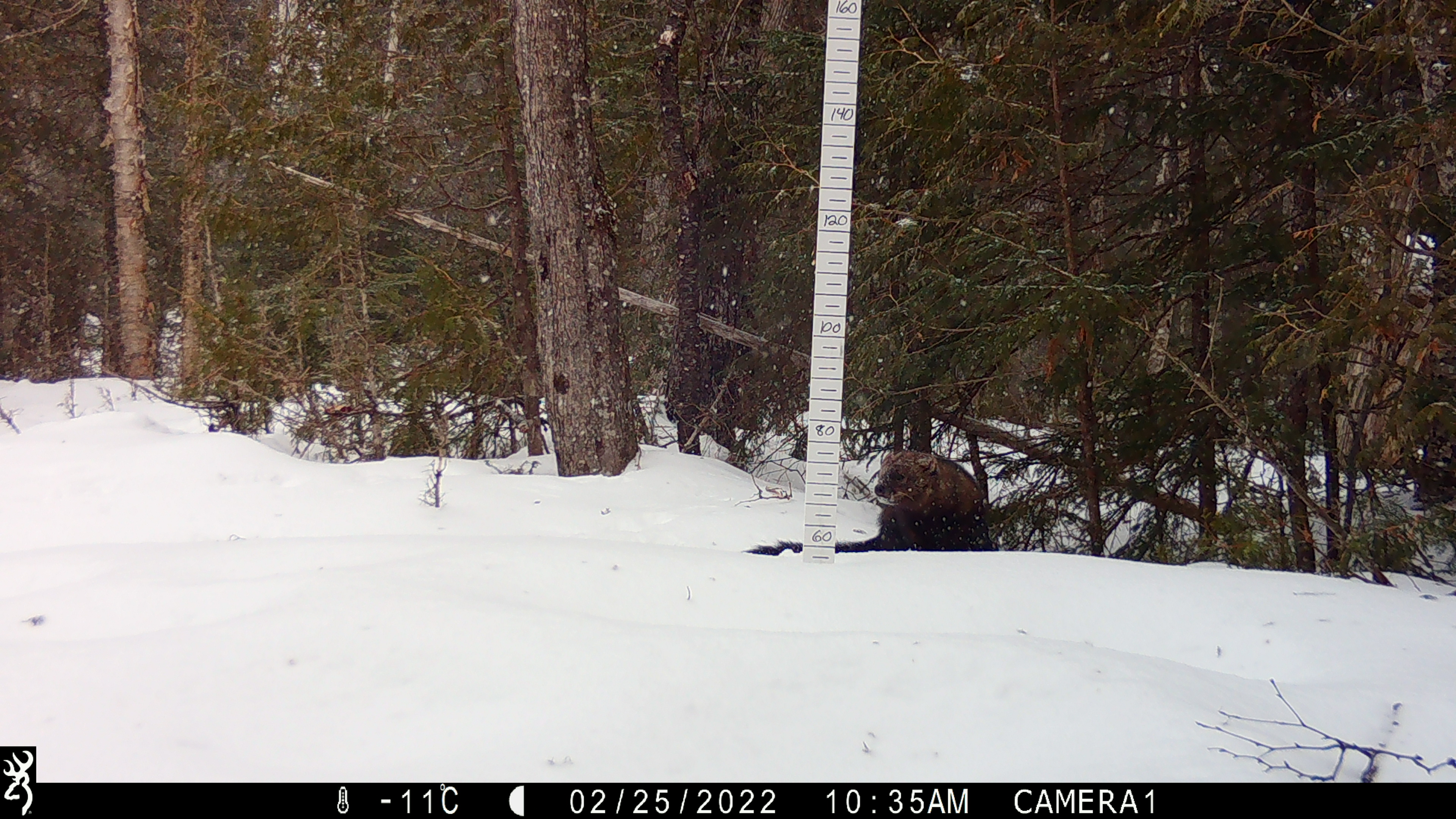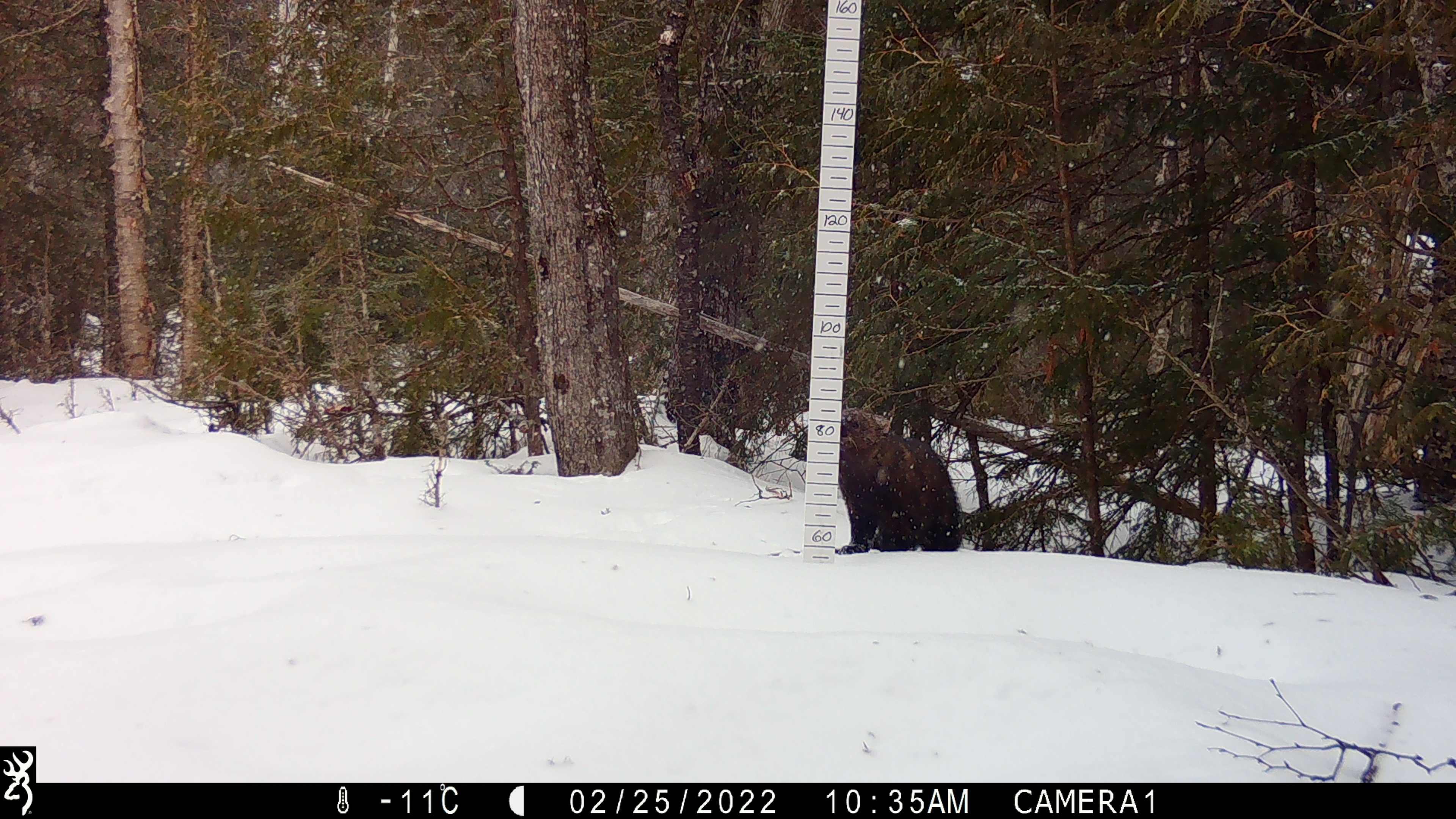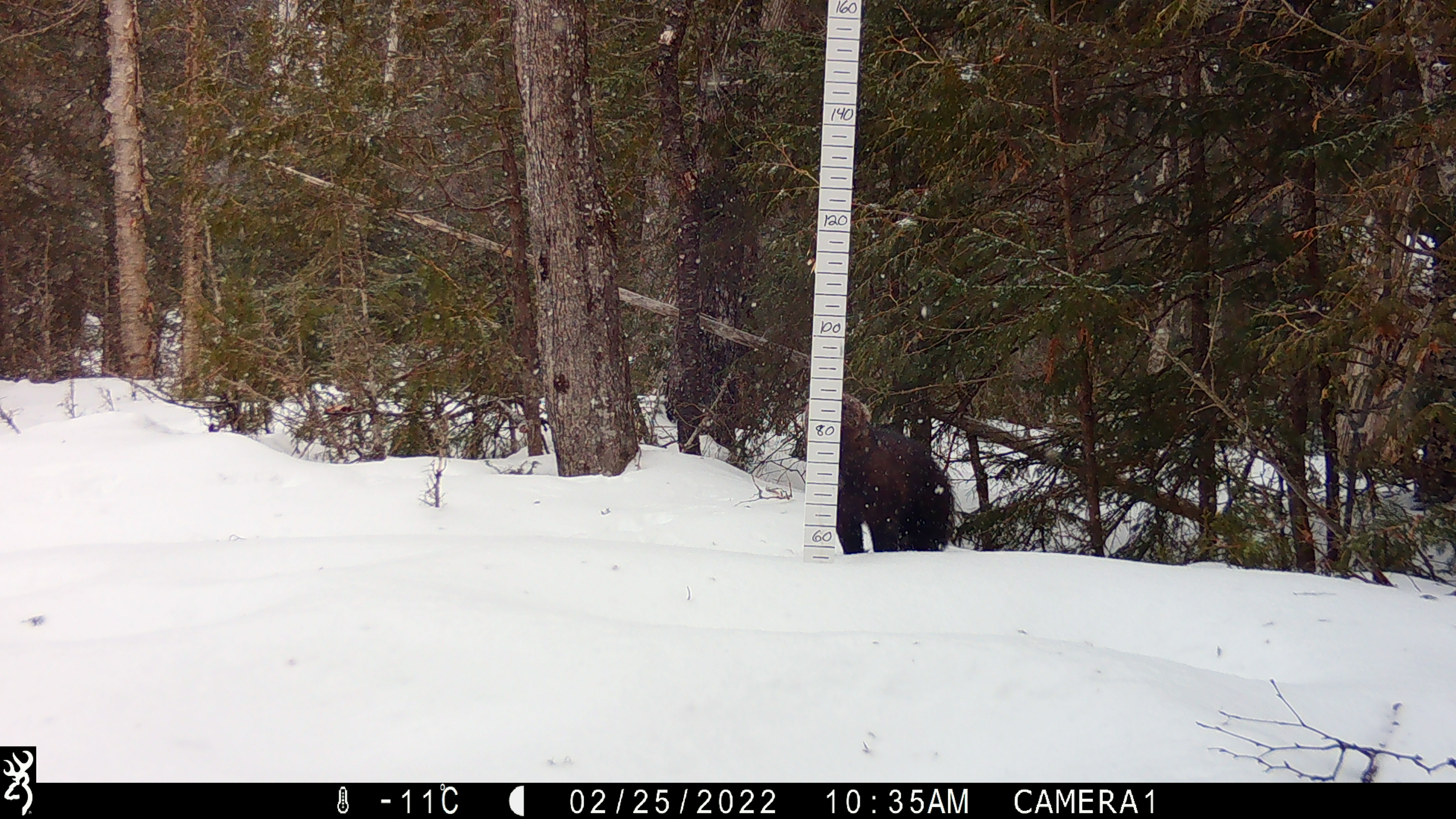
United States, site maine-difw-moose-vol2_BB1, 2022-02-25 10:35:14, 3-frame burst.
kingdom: Animalia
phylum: Chordata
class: Mammalia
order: Carnivora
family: Mustelidae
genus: Pekania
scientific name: Pekania pennanti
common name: fisher